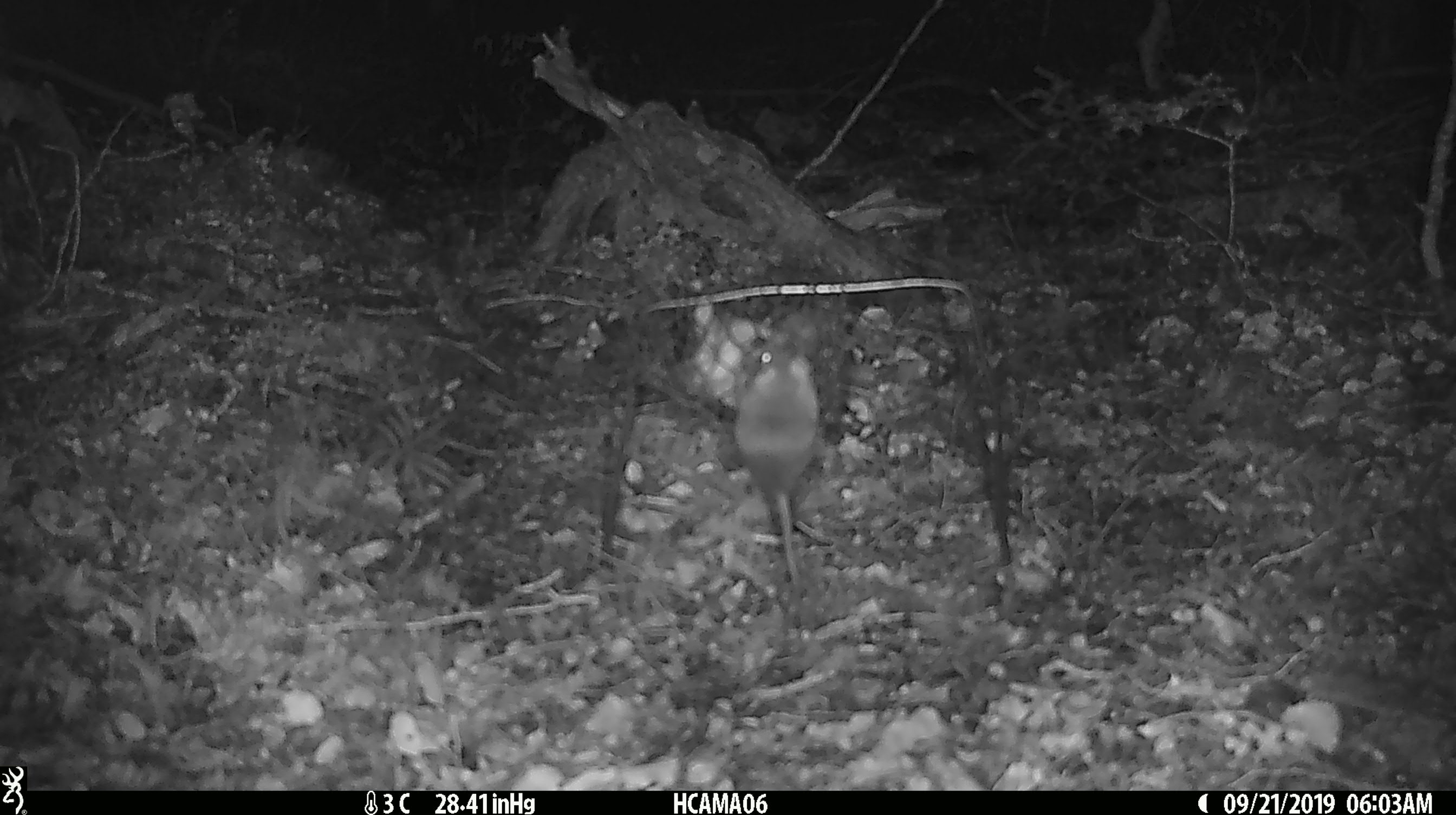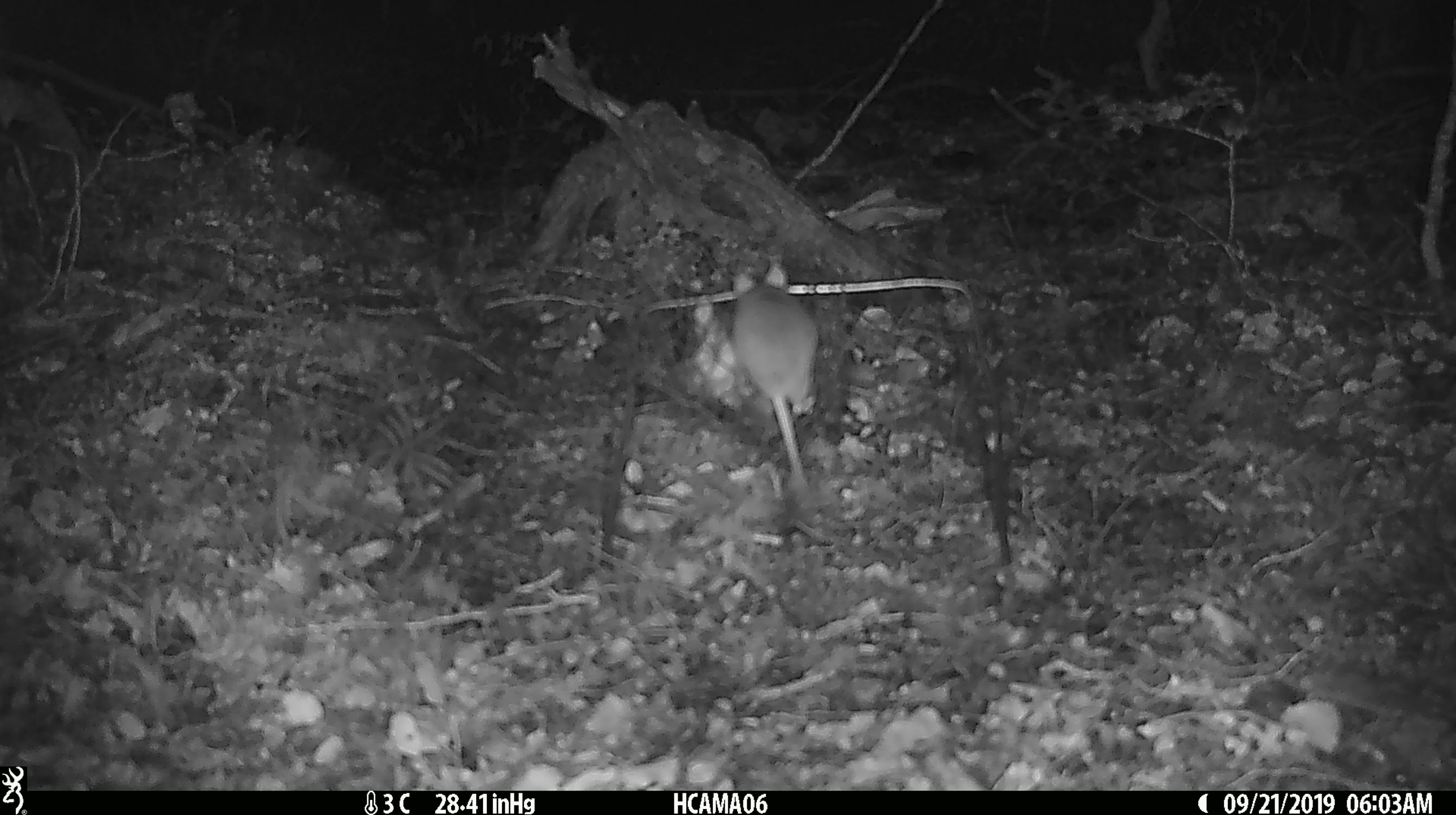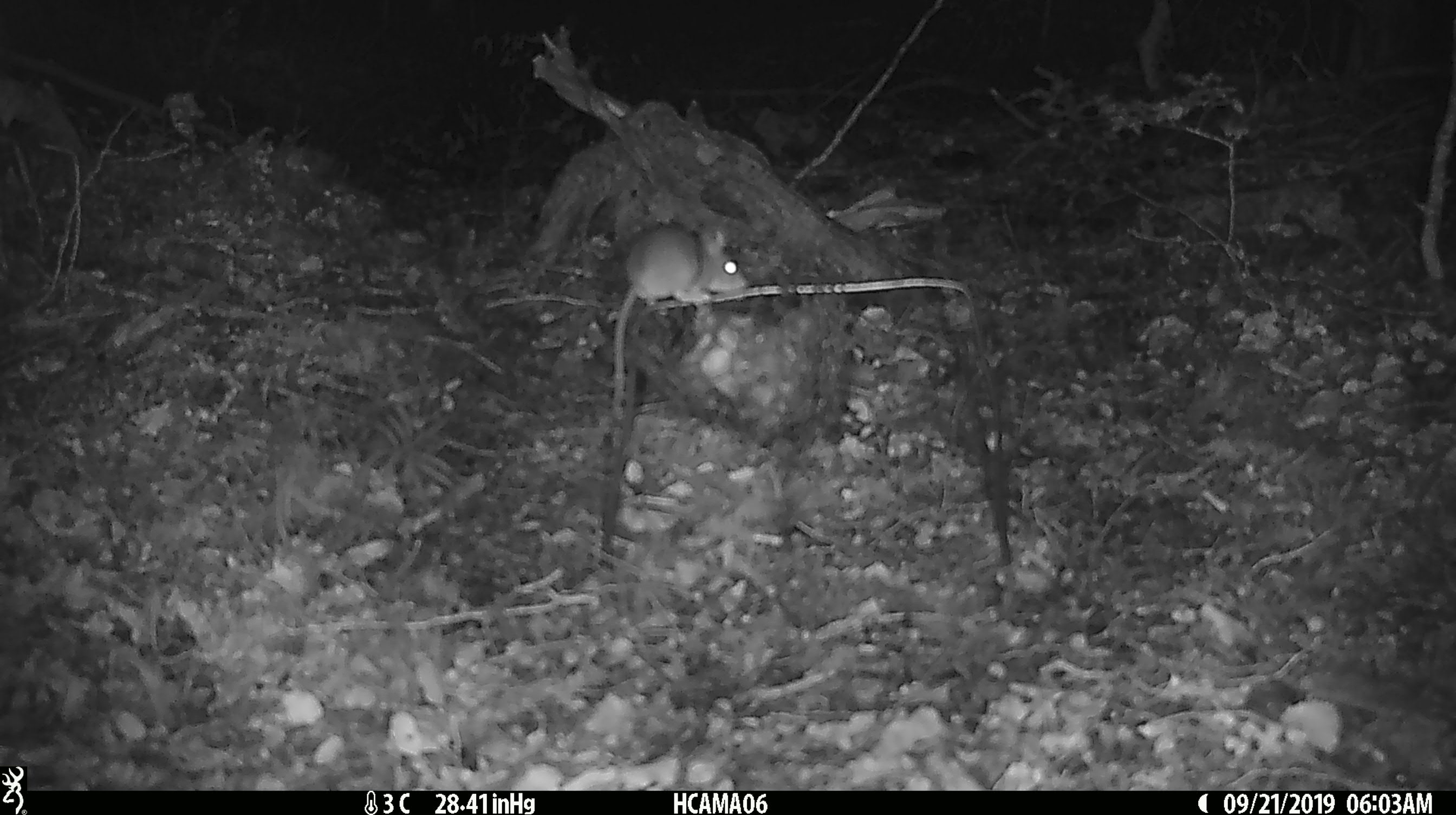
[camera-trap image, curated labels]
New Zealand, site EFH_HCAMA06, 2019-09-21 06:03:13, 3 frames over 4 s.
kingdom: Animalia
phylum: Chordata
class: Mammalia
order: Rodentia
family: Muridae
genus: Mus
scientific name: Mus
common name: mouse